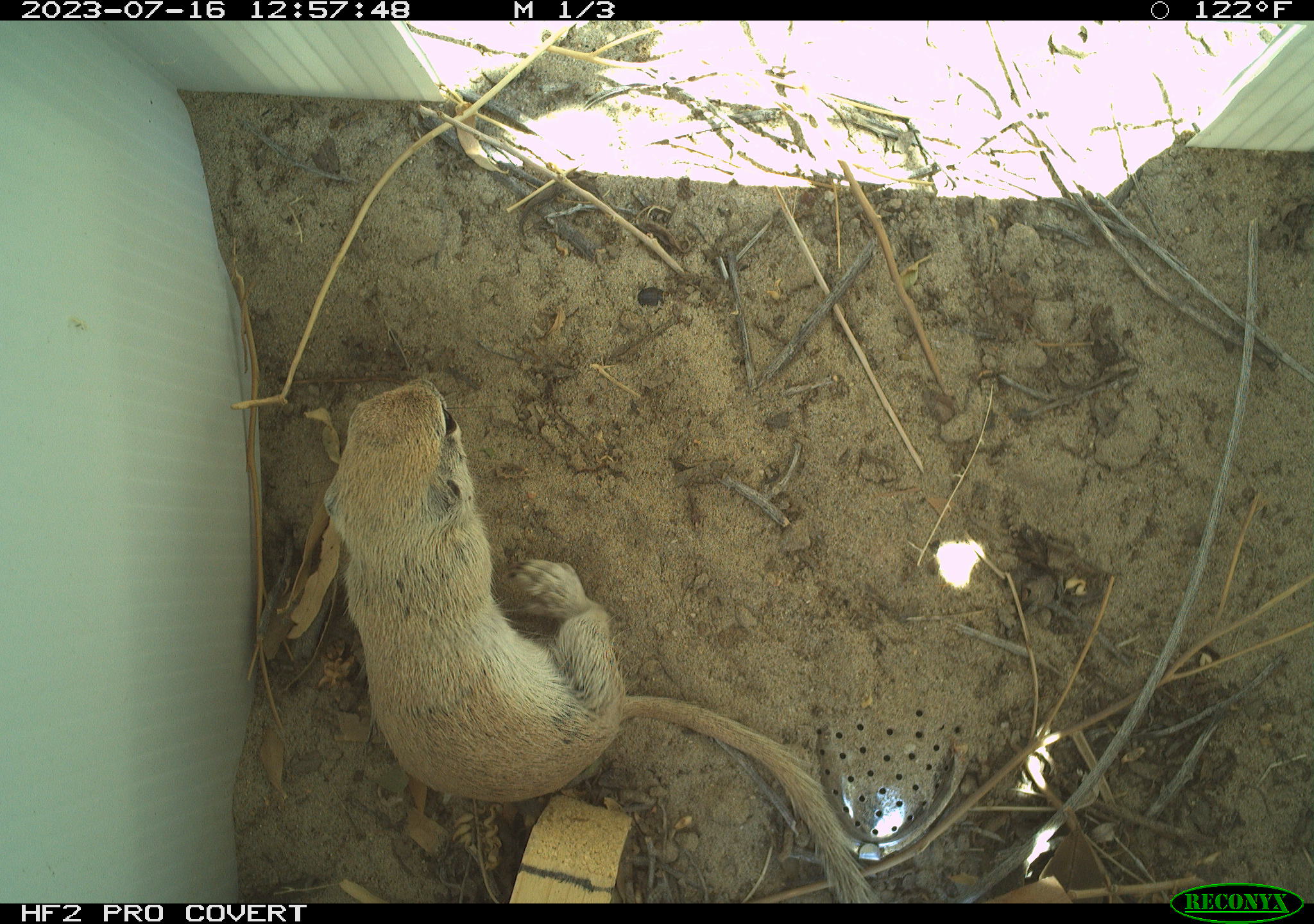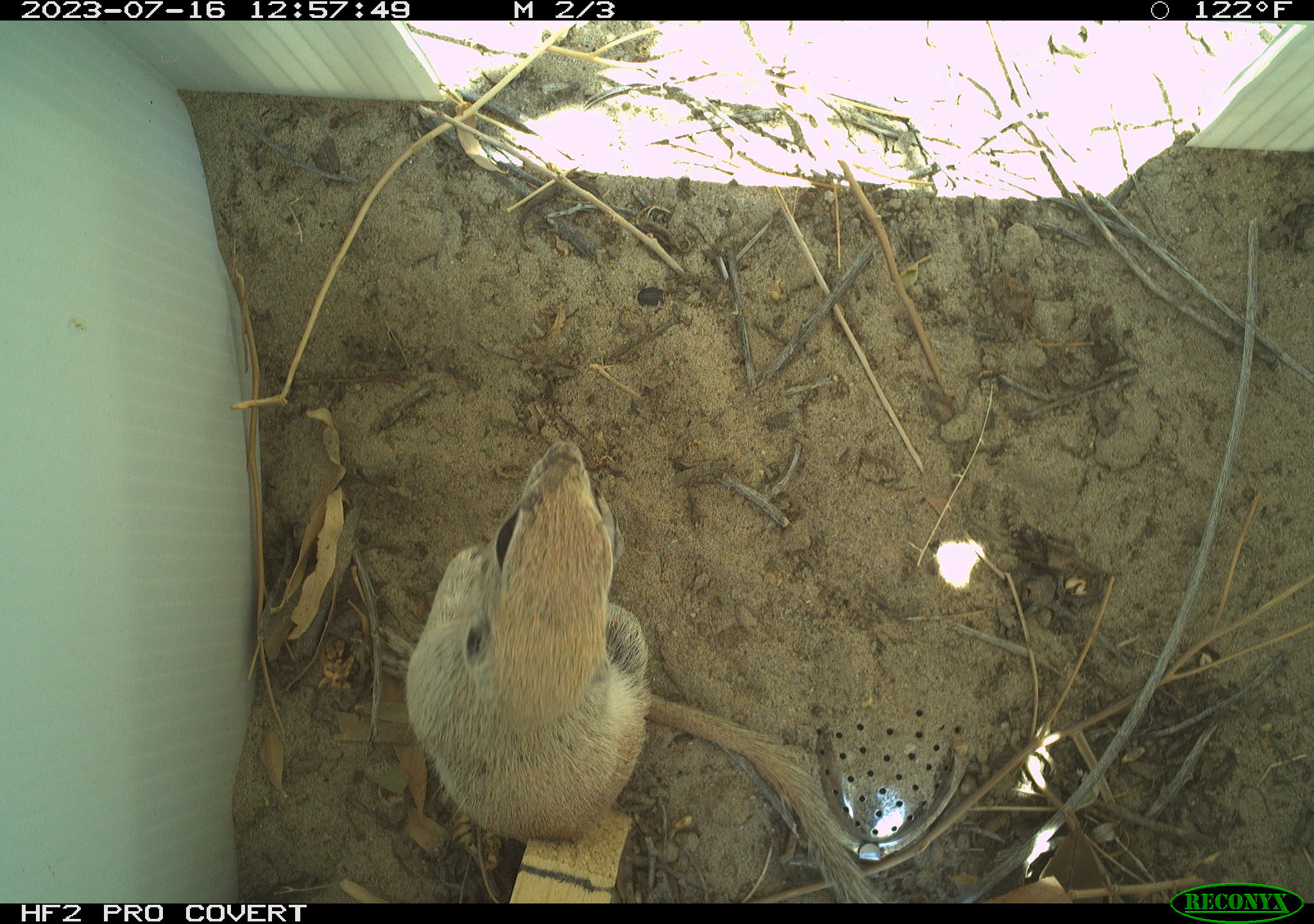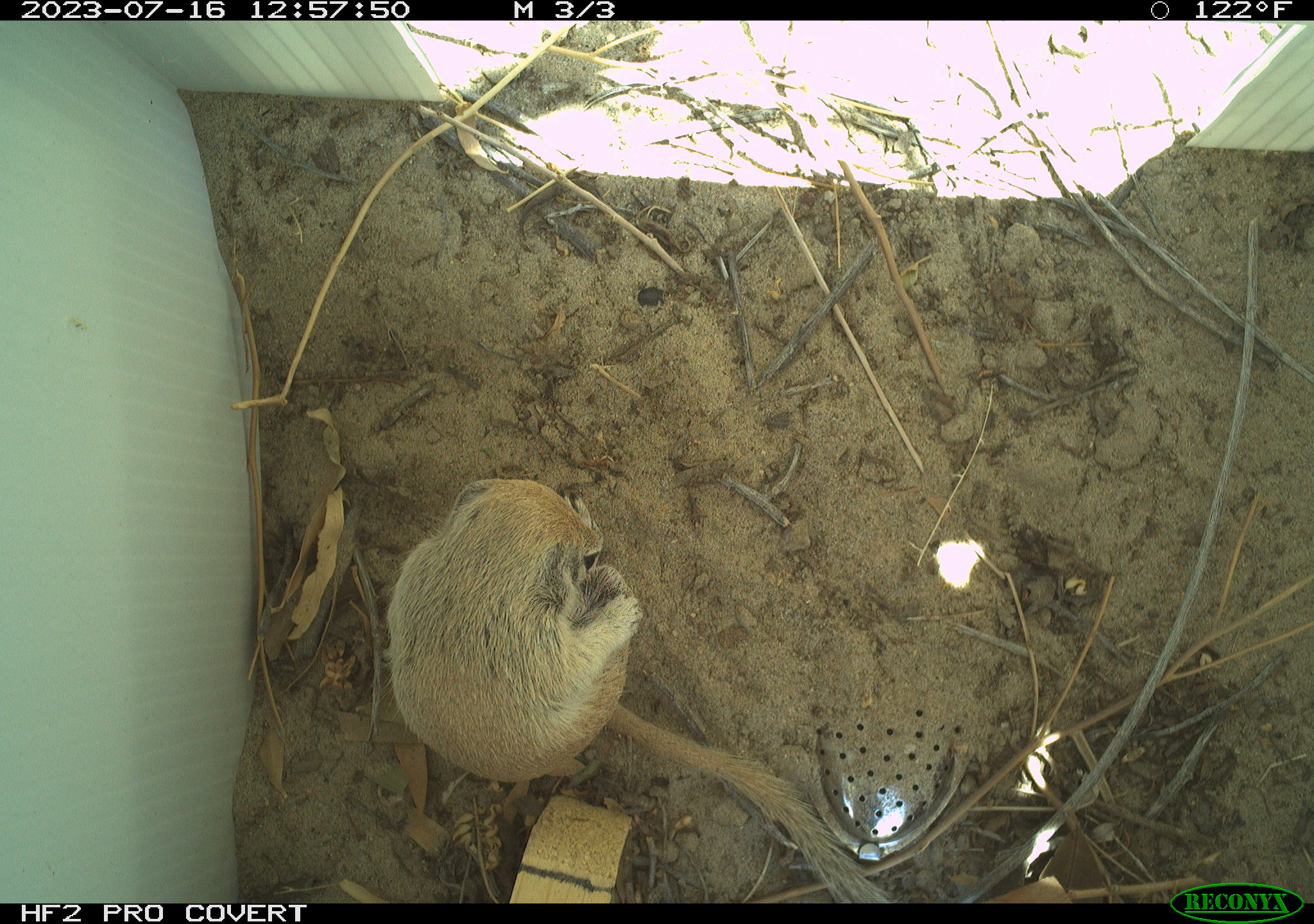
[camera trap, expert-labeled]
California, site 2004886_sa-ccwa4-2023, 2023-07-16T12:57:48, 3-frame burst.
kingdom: Animalia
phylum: Chordata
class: Mammalia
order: Rodentia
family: Sciuridae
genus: Xerospermophilus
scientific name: Xerospermophilus tereticaudus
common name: round-tailed ground squirrel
Round-tailed ground squirrel (Xerospermophilus tereticaudus).